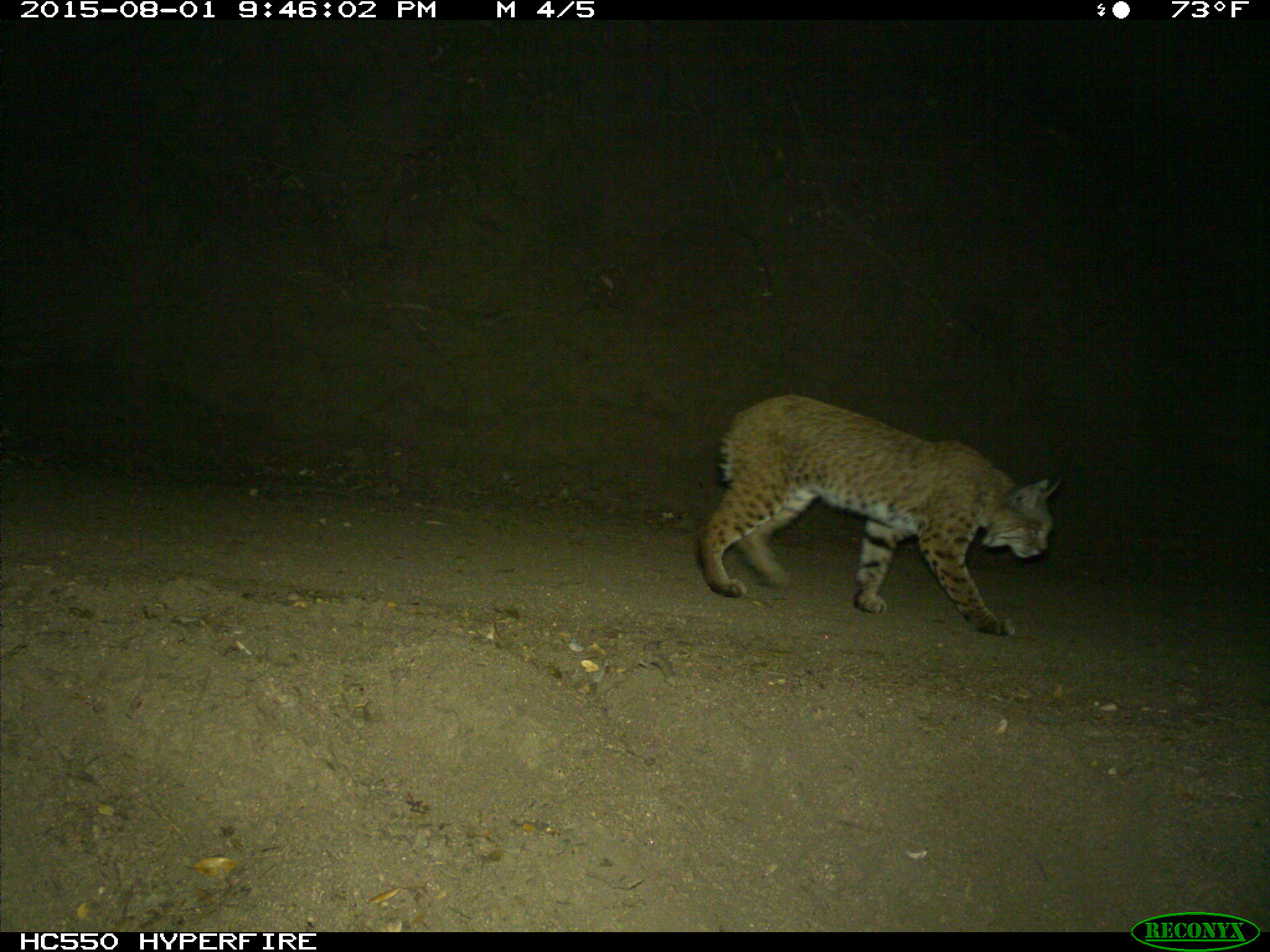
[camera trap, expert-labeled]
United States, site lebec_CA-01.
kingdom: Animalia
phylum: Chordata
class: Mammalia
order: Carnivora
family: Felidae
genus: Lynx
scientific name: Lynx rufus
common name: bobcat